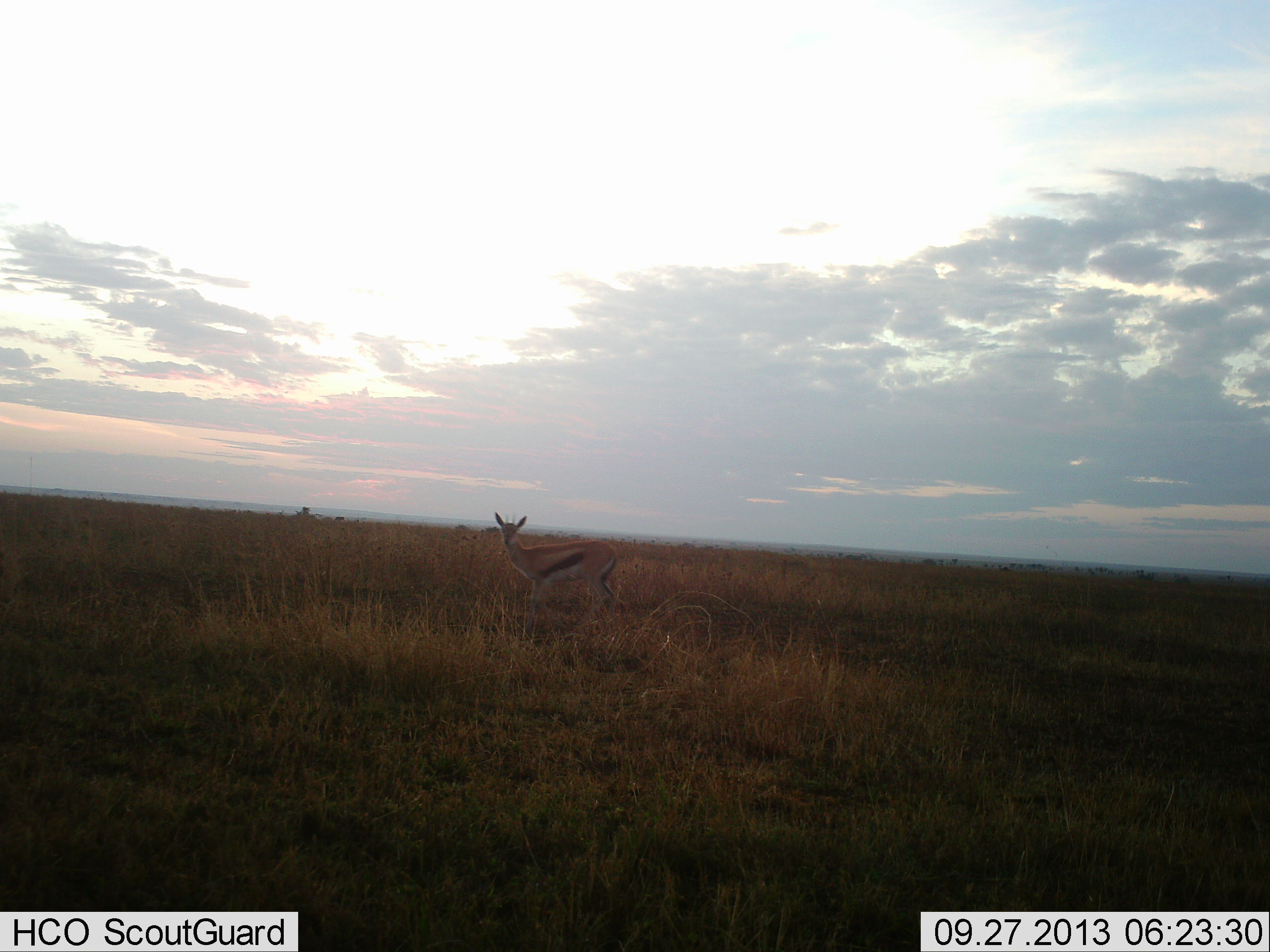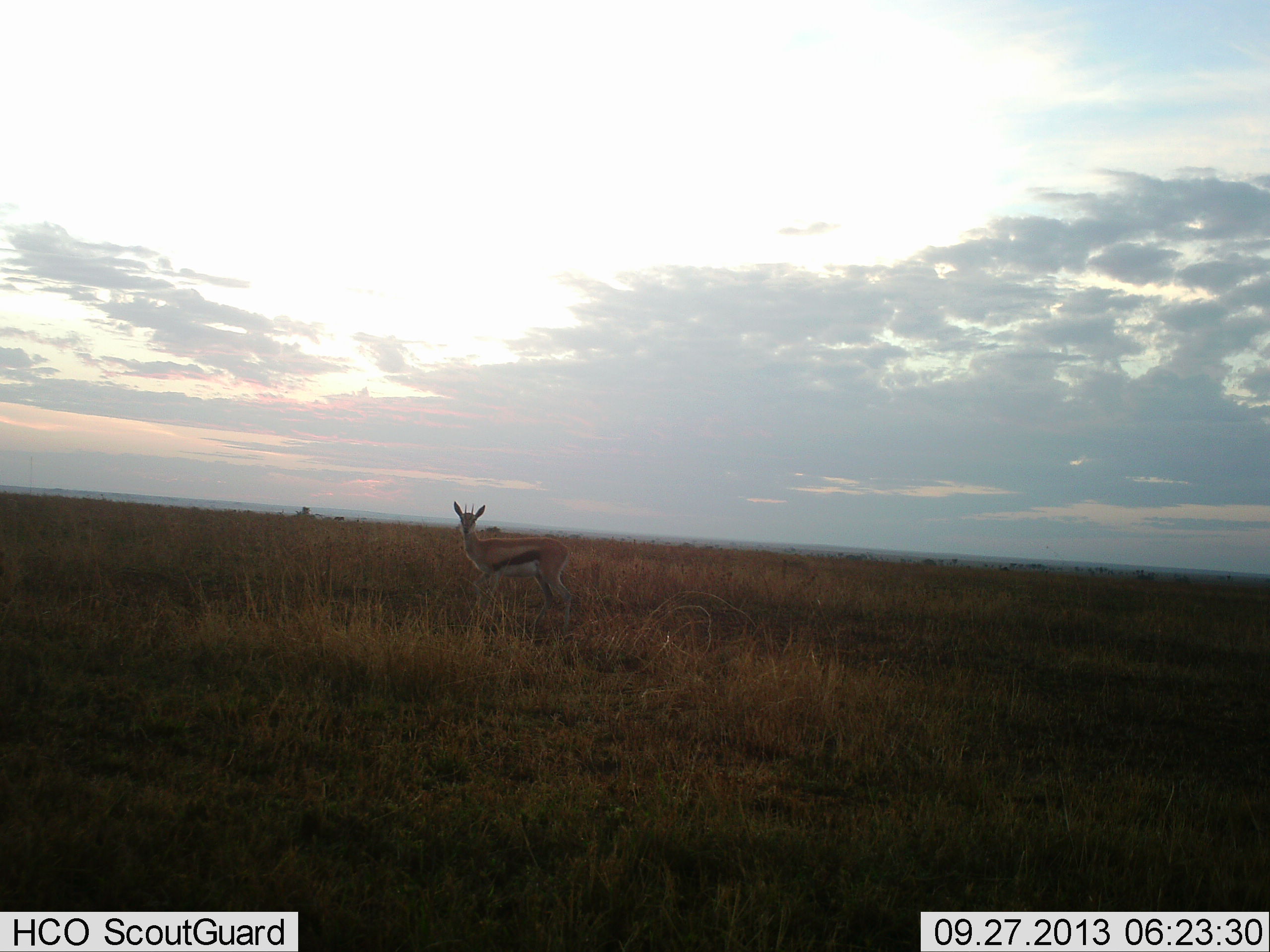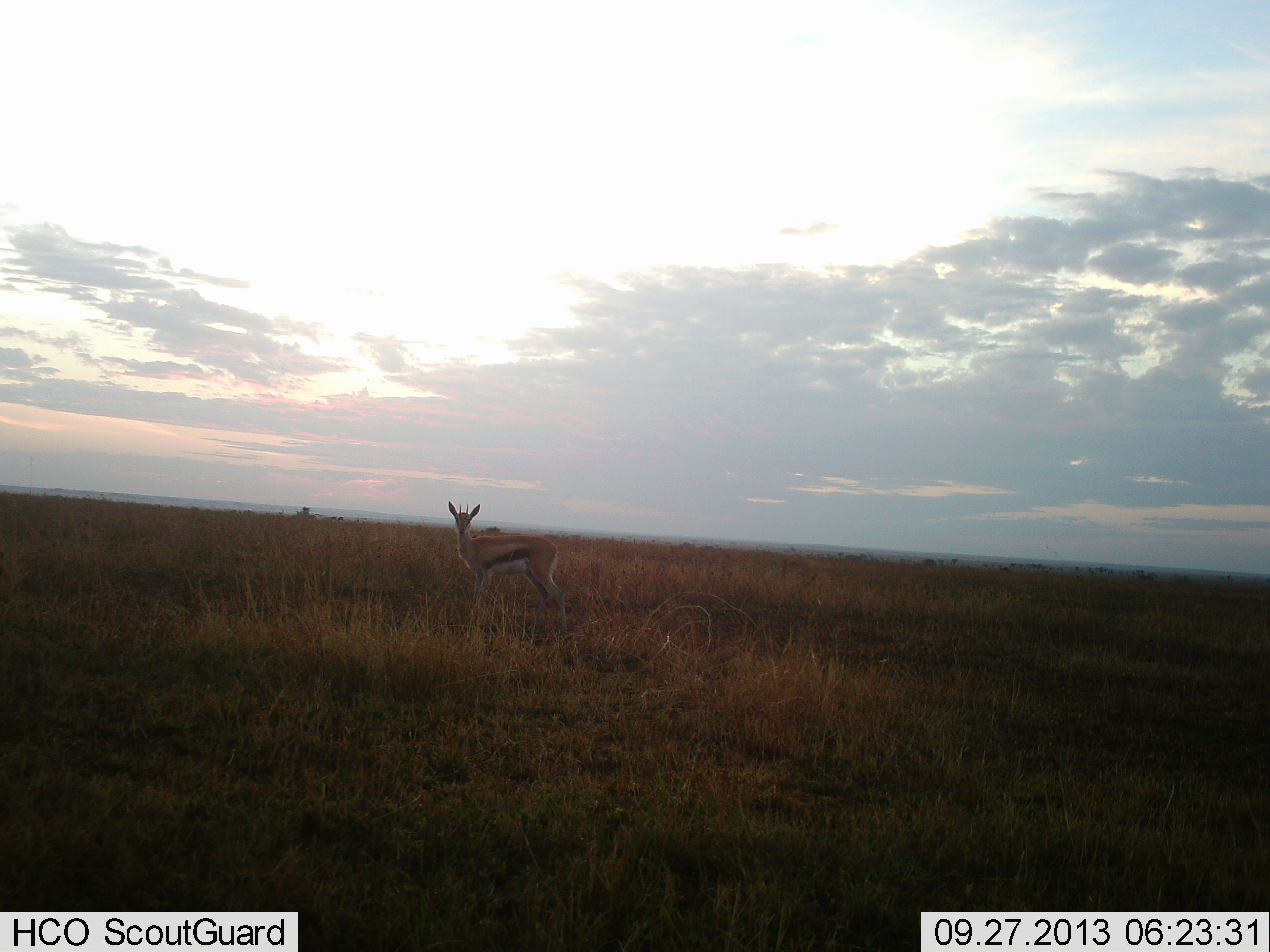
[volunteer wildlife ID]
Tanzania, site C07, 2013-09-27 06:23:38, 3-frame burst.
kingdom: Animalia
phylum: Chordata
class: Mammalia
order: Artiodactyla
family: Bovidae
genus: Eudorcas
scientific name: Eudorcas thomsonii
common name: thomson's gazelle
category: gazellethomsons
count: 1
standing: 44%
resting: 0%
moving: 56%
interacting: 0%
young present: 0%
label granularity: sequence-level